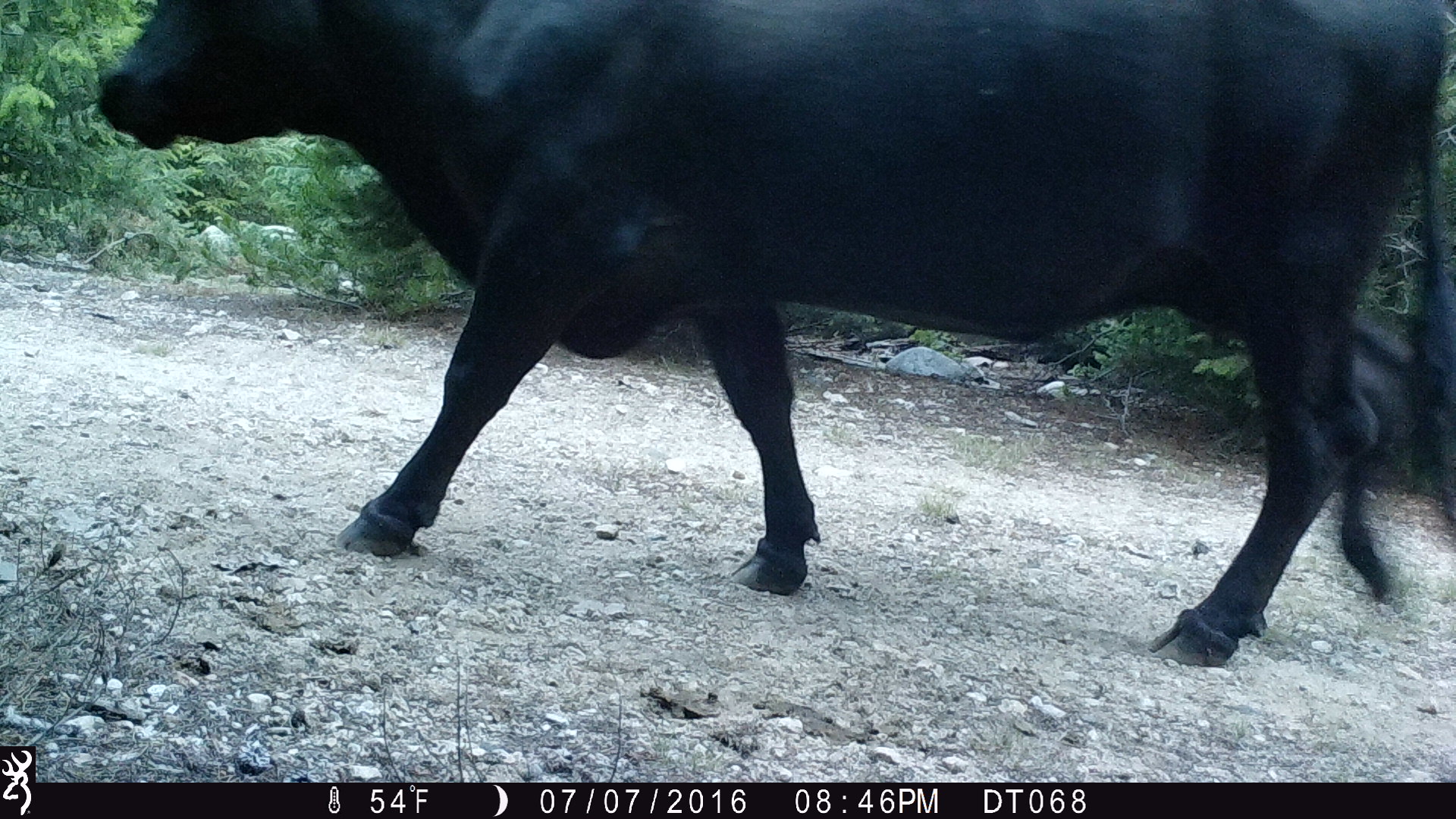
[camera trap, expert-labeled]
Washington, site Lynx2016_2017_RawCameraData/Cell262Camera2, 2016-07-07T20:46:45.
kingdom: Animalia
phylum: Chordata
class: Mammalia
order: Artiodactyla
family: Bovidae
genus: Bos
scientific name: Bos taurus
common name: domestic cattle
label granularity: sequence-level